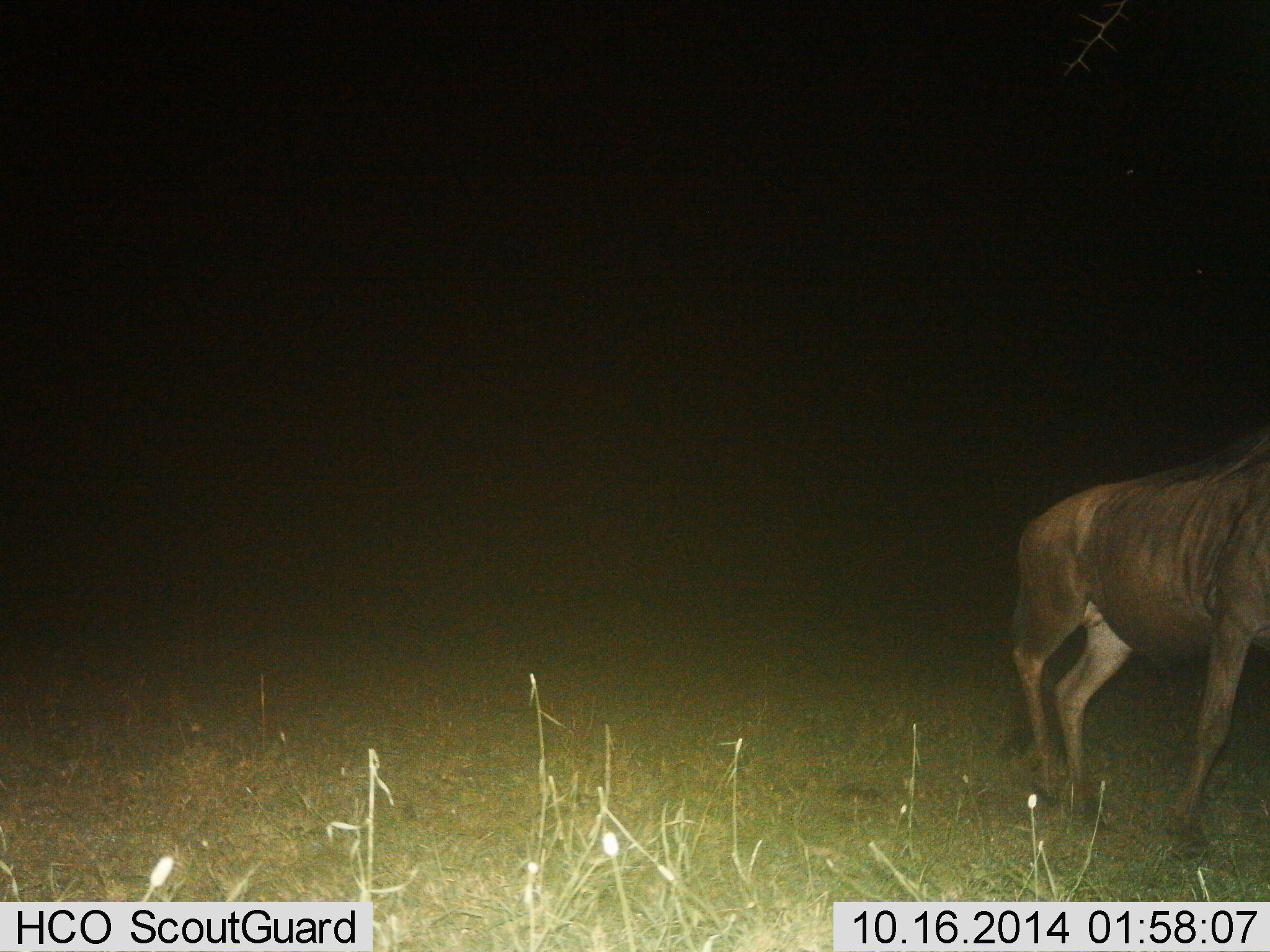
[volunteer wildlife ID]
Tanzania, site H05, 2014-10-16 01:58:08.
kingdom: Animalia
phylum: Chordata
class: Mammalia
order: Artiodactyla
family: Bovidae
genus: Connochaetes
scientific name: Connochaetes taurinus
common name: blue wildebeest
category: wildebeest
Wildebeest (blue wildebeest) (Connochaetes taurinus), count 1. Behavior (volunteer vote fractions): standing 60%, resting 0%, moving 40%, interacting 0%. Young present (vote fraction): 0%. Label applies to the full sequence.